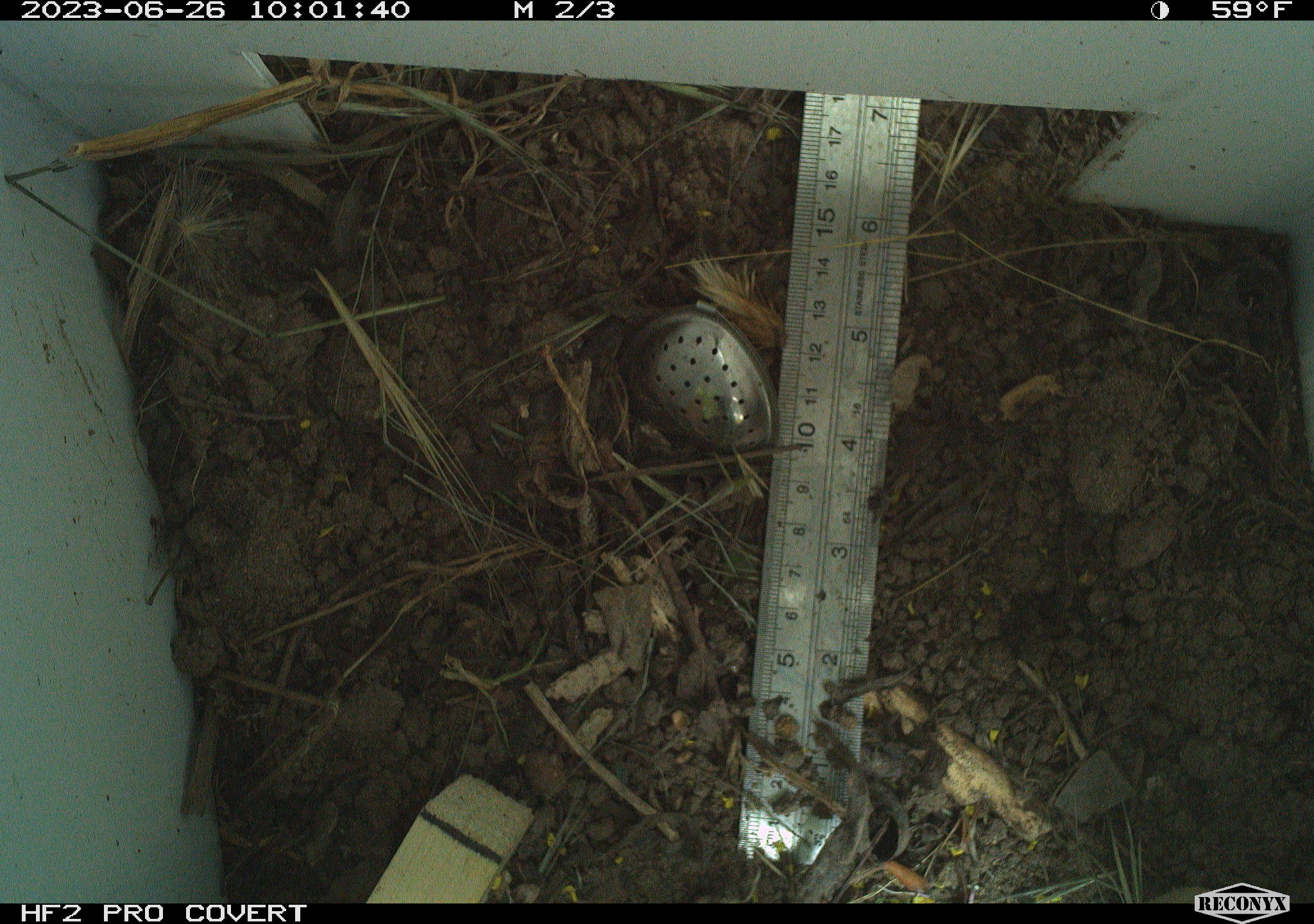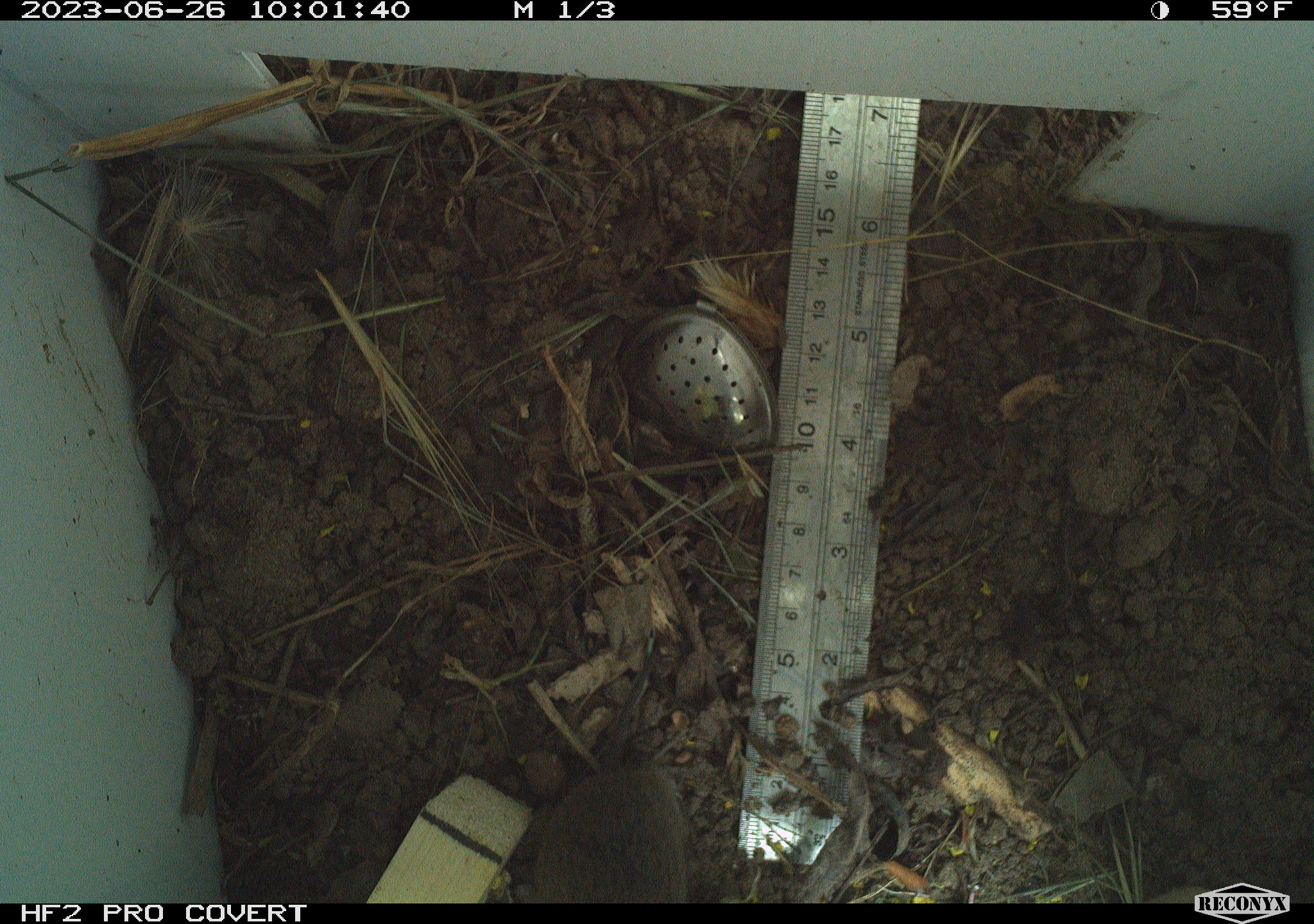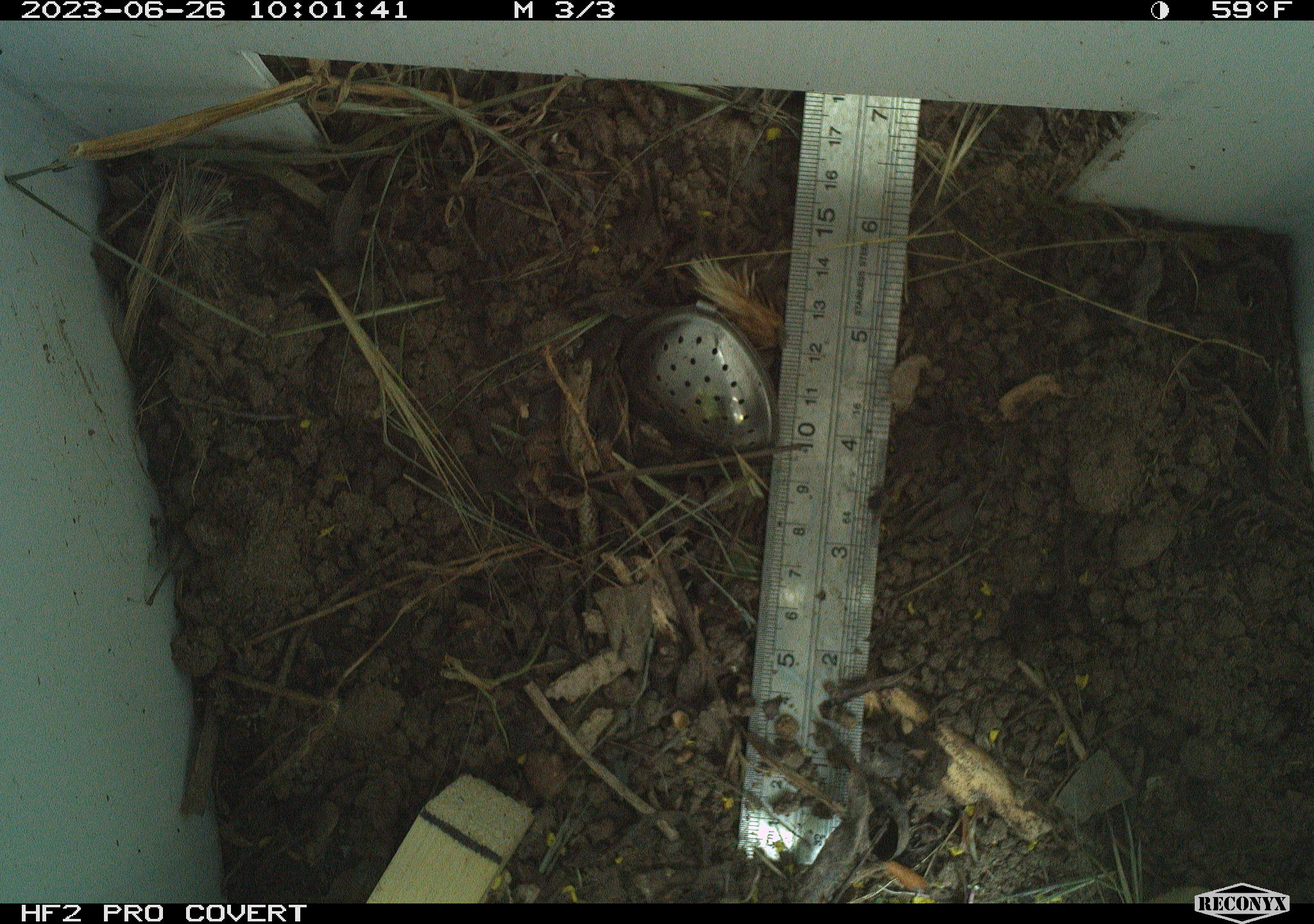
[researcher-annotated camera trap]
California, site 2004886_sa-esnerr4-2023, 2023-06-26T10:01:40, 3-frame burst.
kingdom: Animalia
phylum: Chordata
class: Mammalia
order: Rodentia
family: Cricetidae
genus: Microtus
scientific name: Microtus californicus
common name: california vole